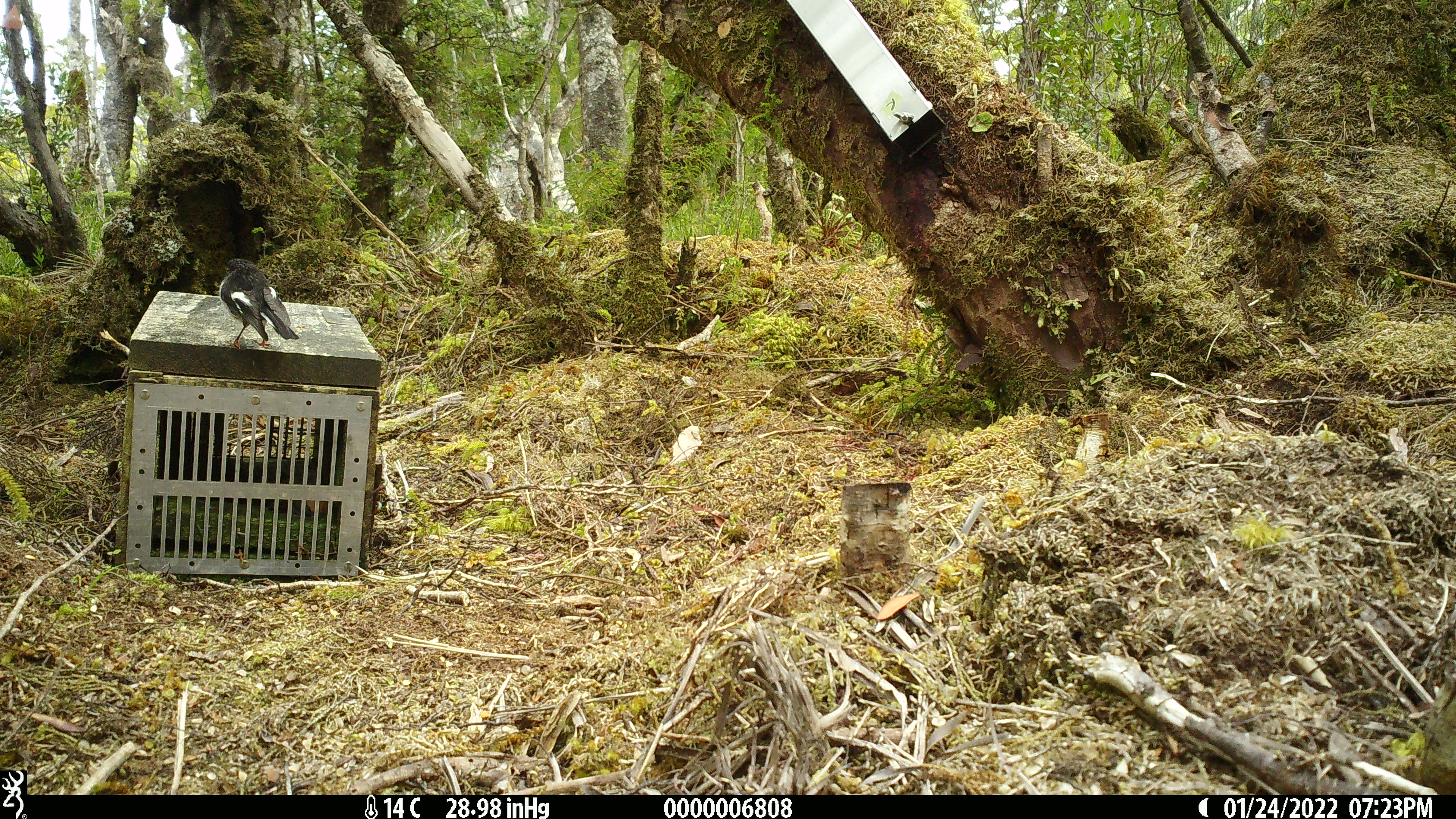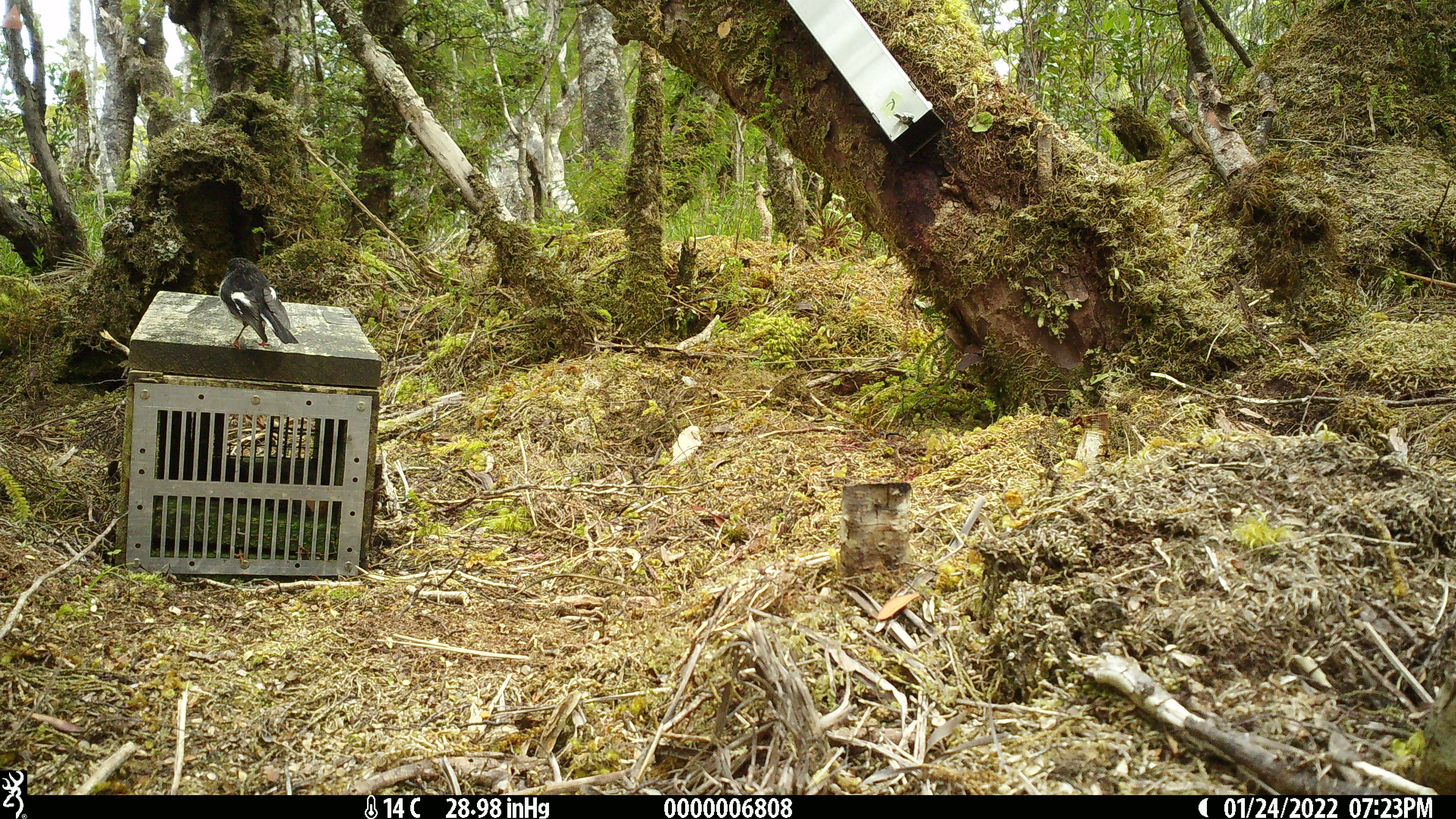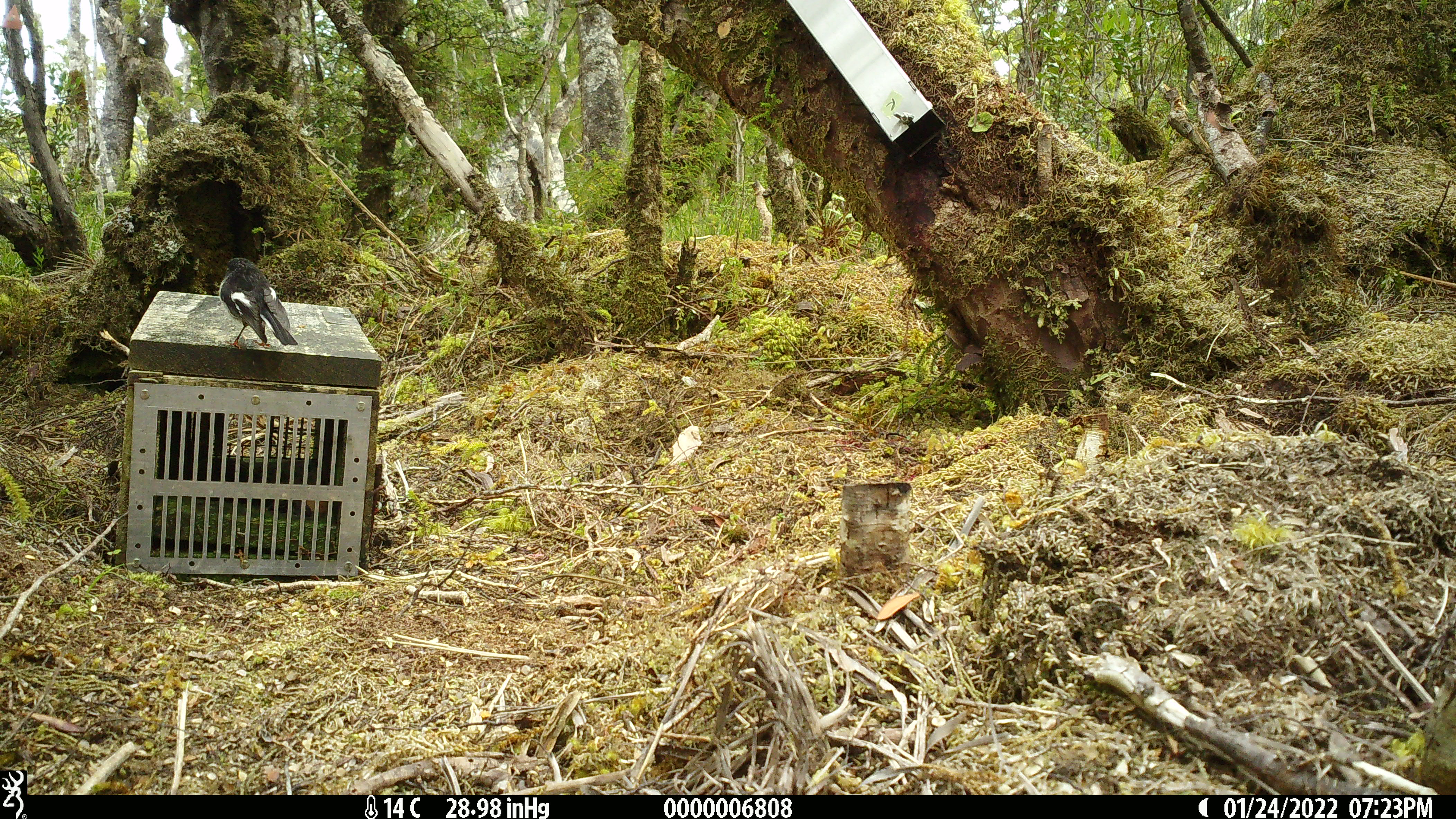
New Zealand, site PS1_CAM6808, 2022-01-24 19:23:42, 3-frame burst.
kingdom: Animalia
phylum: Chordata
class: Aves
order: Passeriformes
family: Petroicidae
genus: Petroica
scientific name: Petroica macrocephala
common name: tomtit